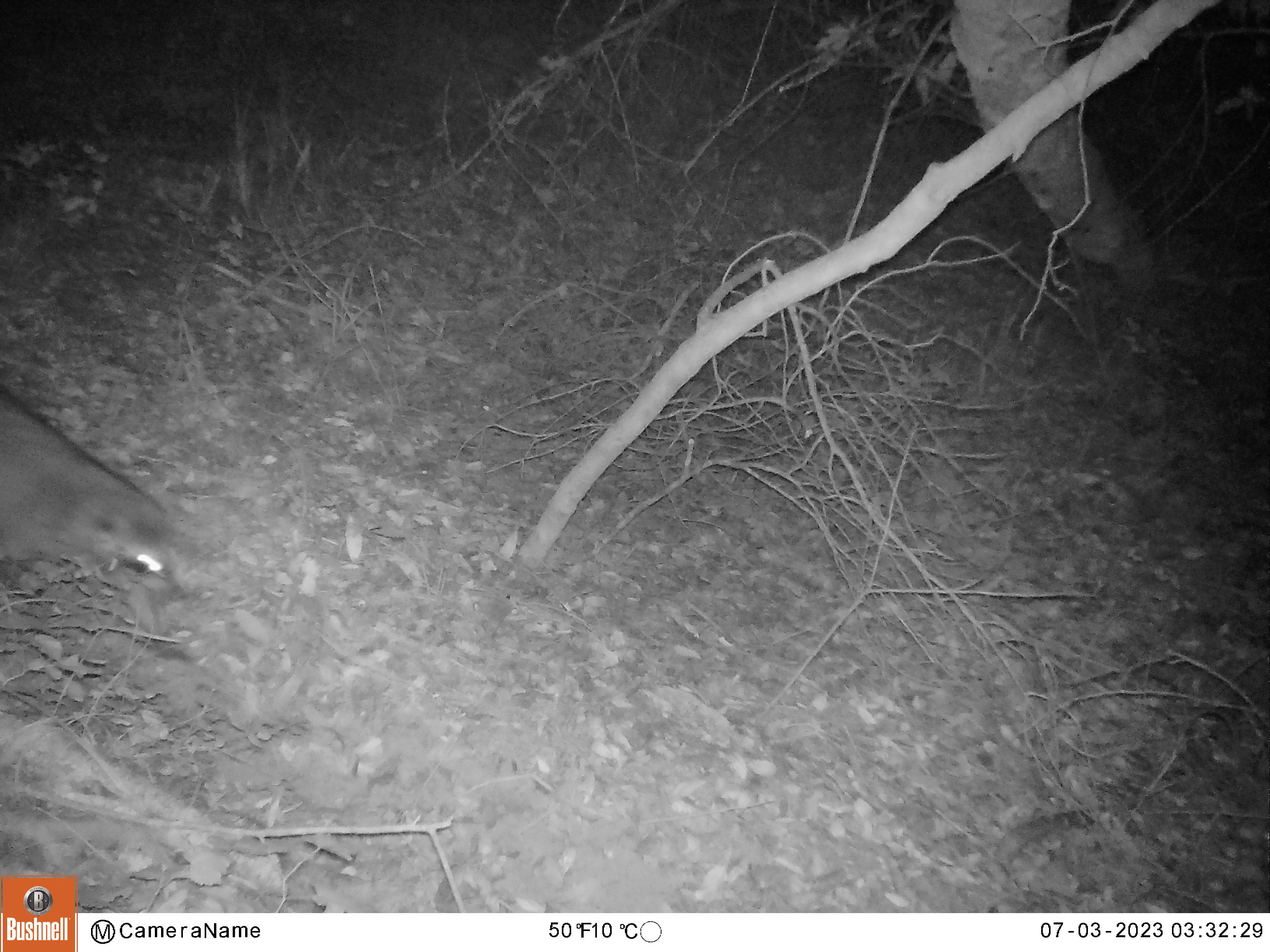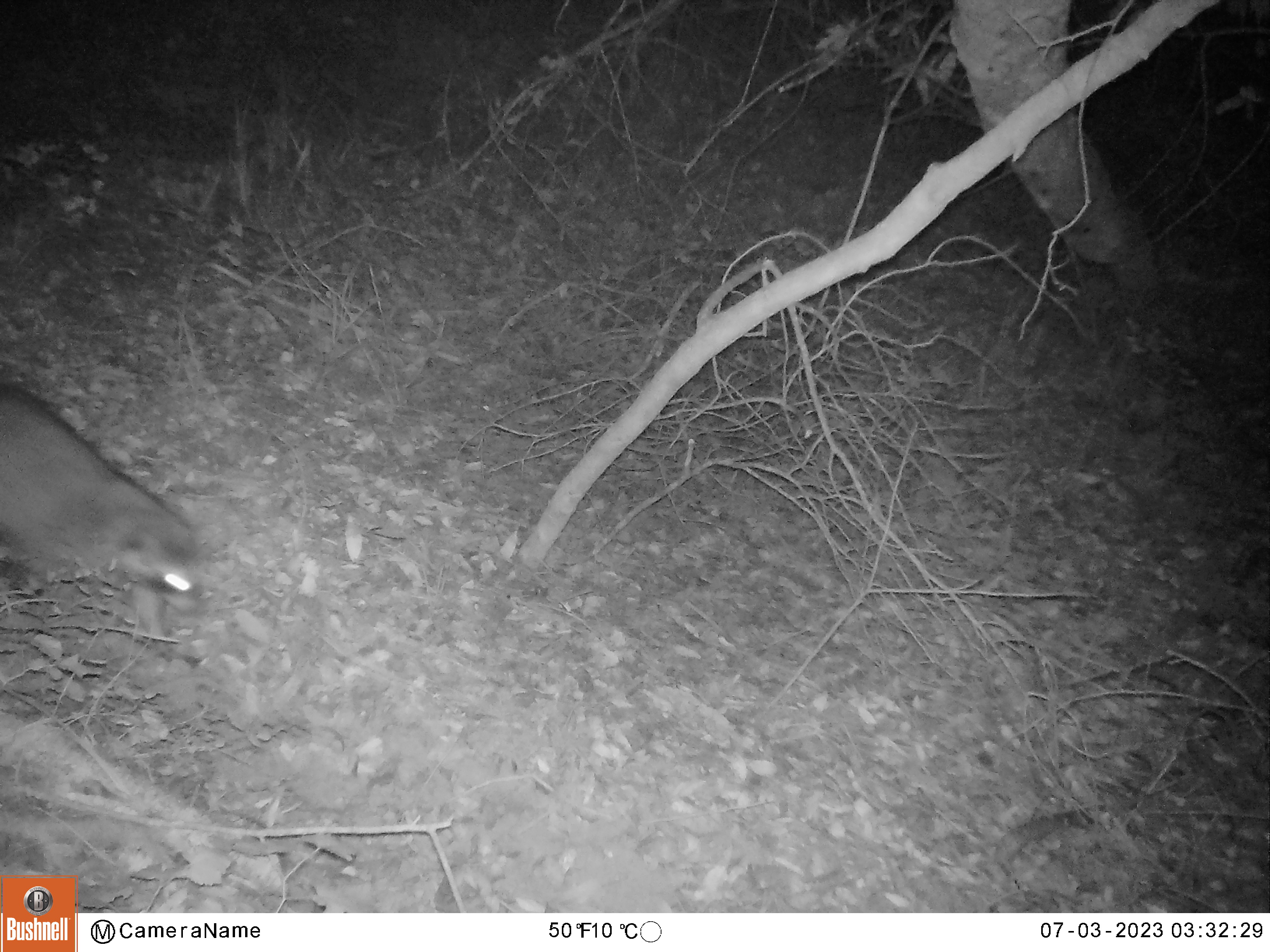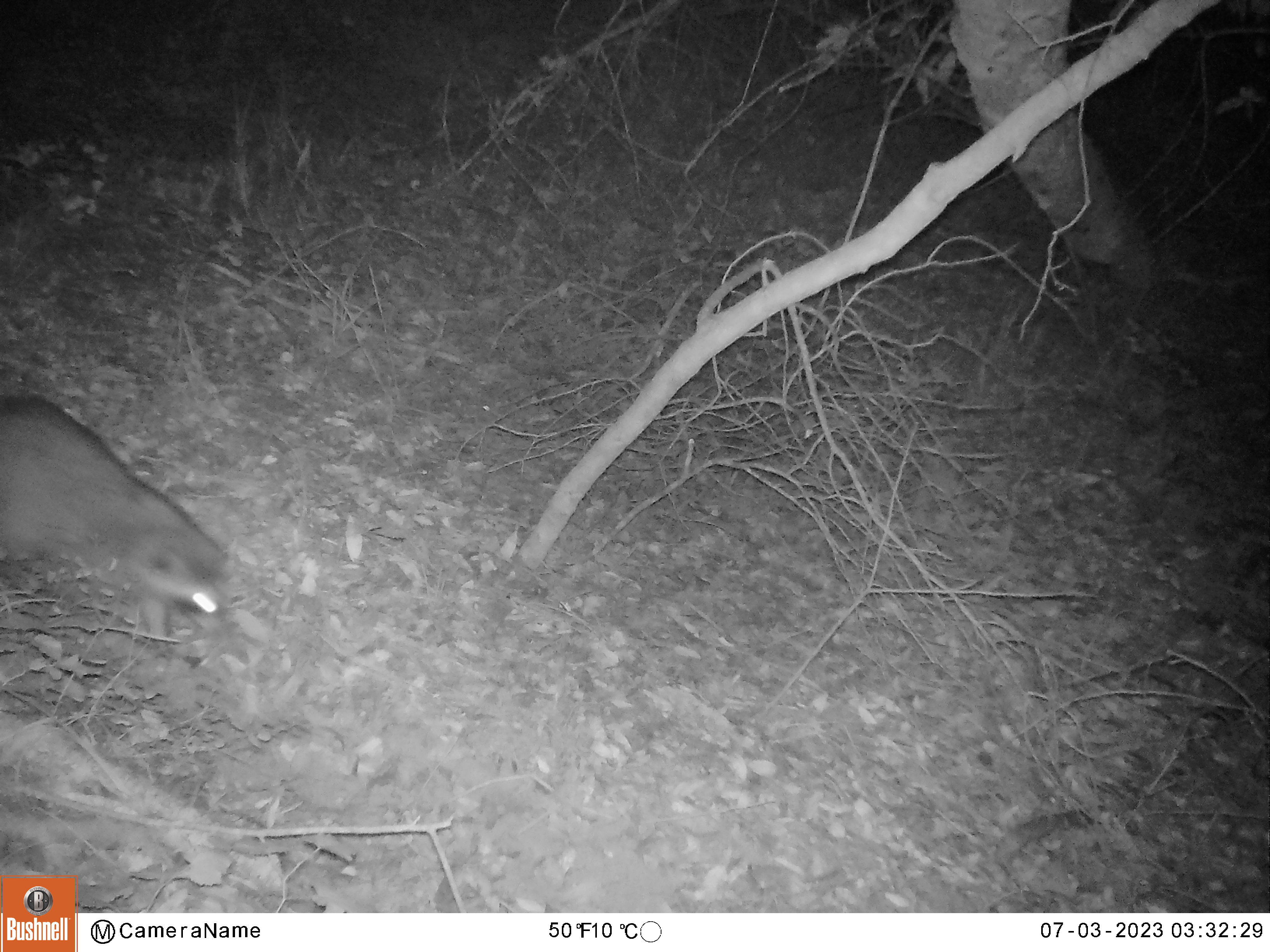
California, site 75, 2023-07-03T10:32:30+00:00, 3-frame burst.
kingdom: Animalia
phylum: Chordata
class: Mammalia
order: Carnivora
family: Procyonidae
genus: Procyon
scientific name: Procyon lotor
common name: raccoon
Raccoon (Procyon lotor).